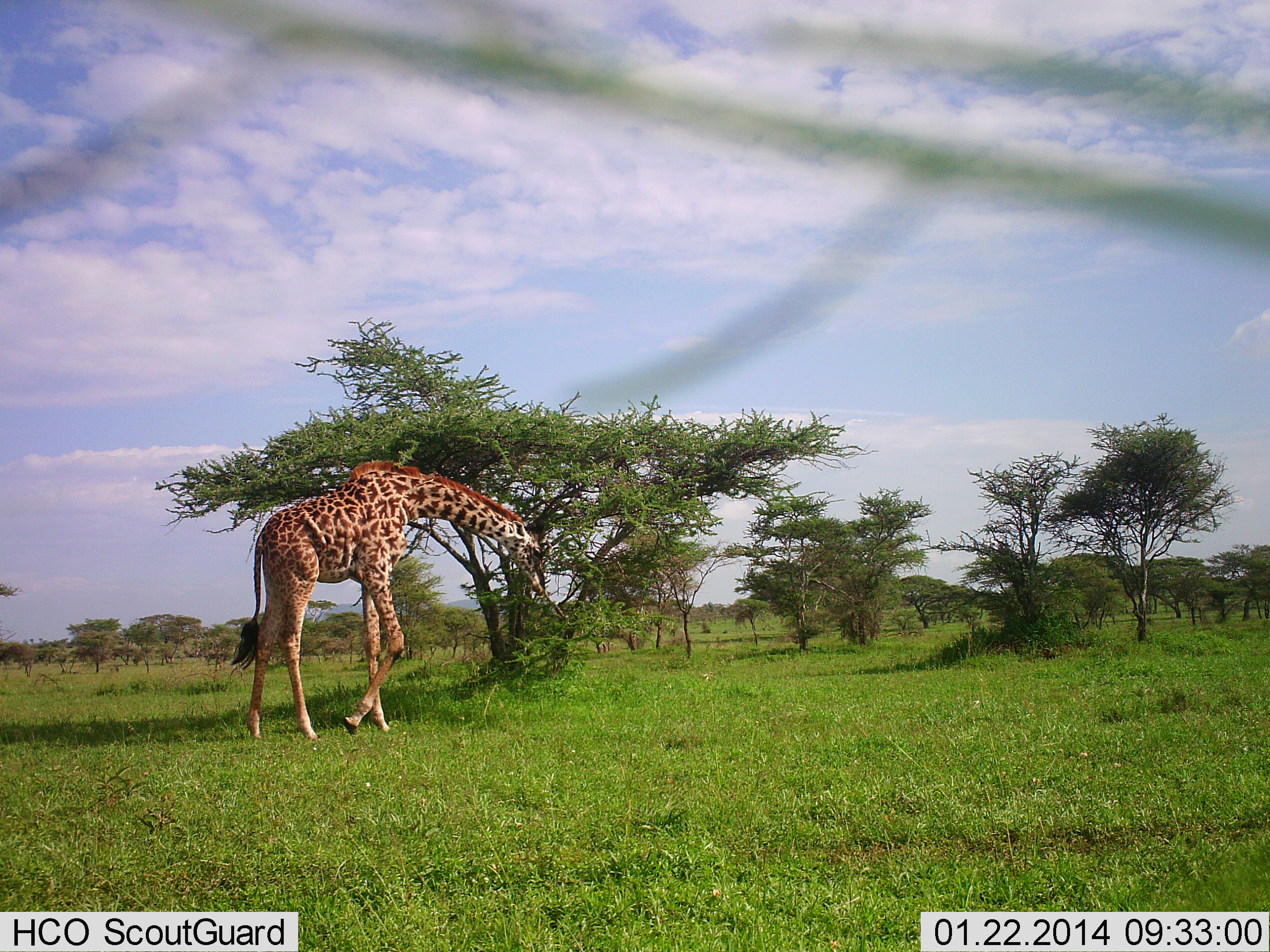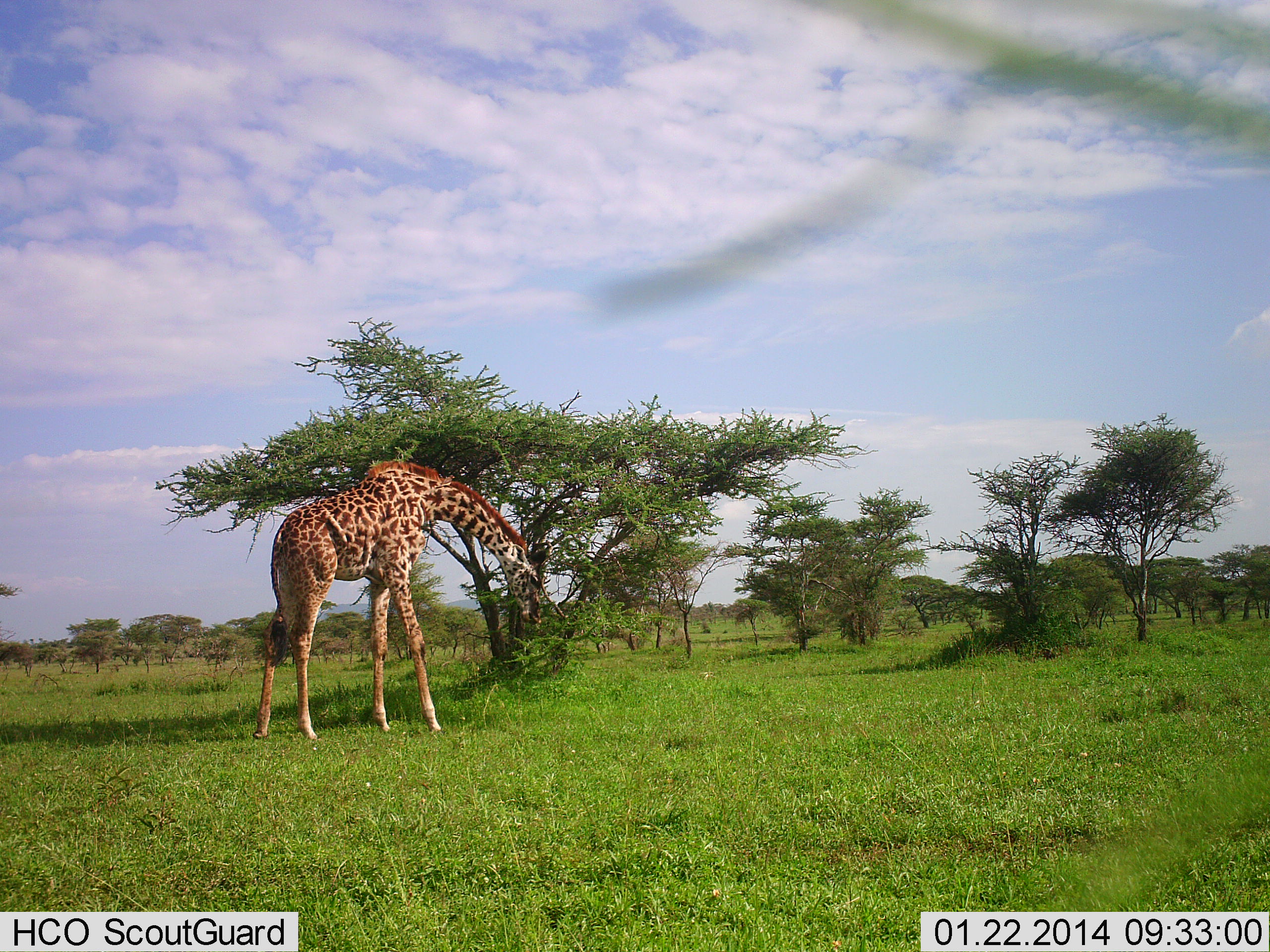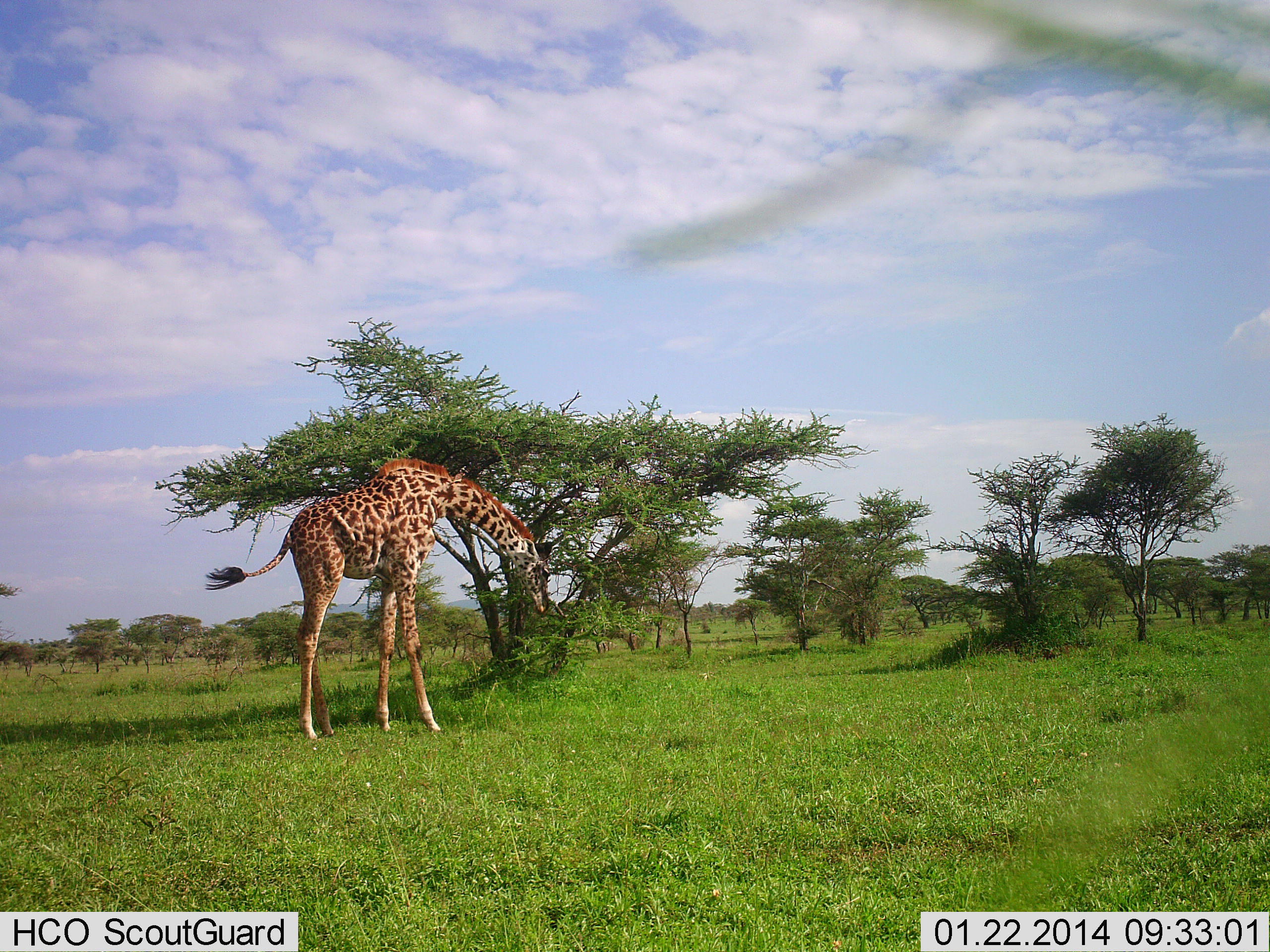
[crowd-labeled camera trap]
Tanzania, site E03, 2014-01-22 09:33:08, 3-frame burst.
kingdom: Animalia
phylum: Chordata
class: Mammalia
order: Artiodactyla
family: Giraffidae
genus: Giraffa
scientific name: Giraffa camelopardalis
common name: giraffe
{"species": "giraffe (Giraffa camelopardalis)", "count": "1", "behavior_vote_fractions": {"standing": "30%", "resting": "0%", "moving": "0%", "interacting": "0%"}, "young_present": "0%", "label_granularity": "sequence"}